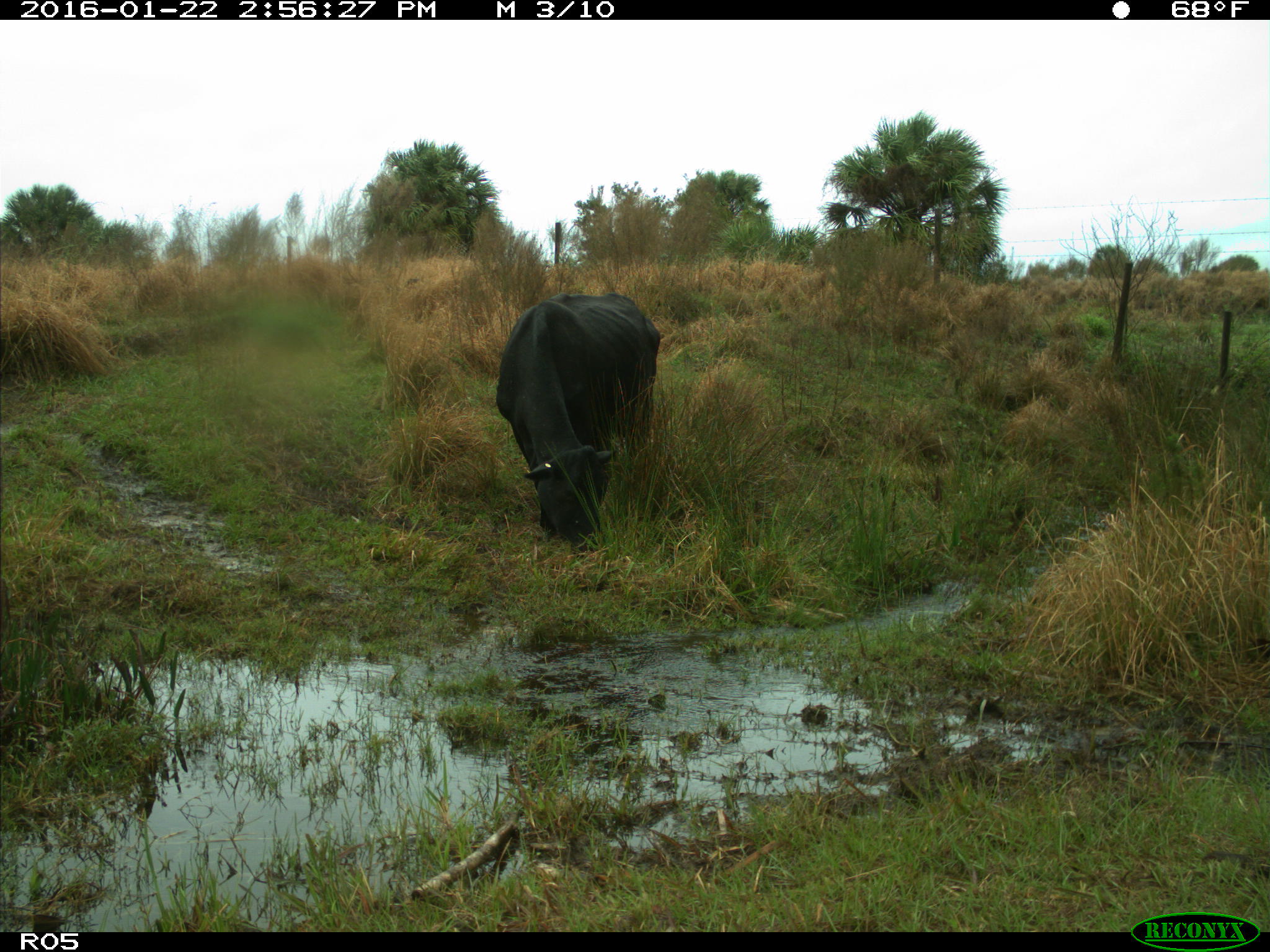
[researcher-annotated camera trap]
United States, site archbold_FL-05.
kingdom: Animalia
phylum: Chordata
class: Mammalia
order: Artiodactyla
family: Bovidae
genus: Bos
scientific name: Bos taurus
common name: domestic cow